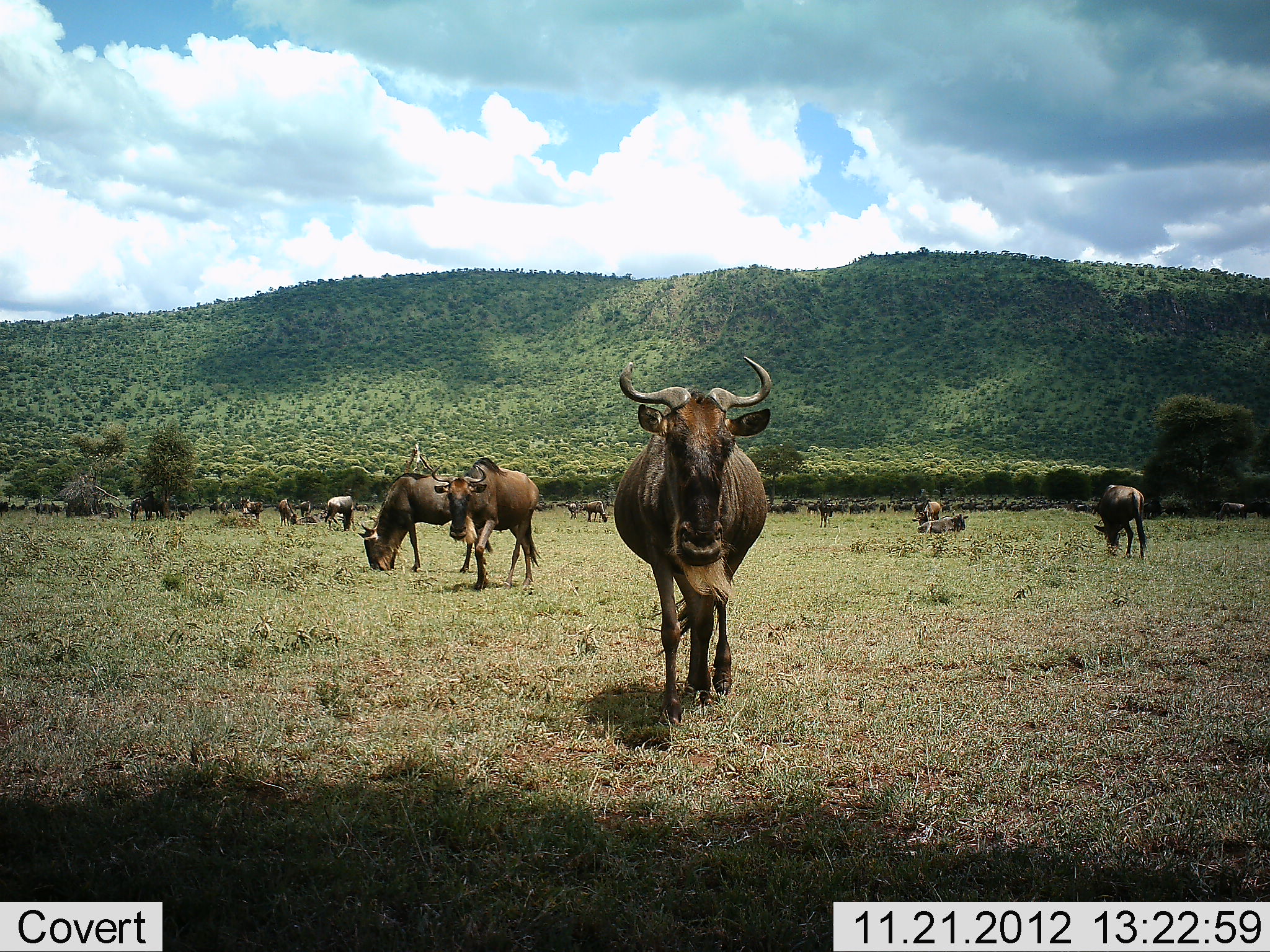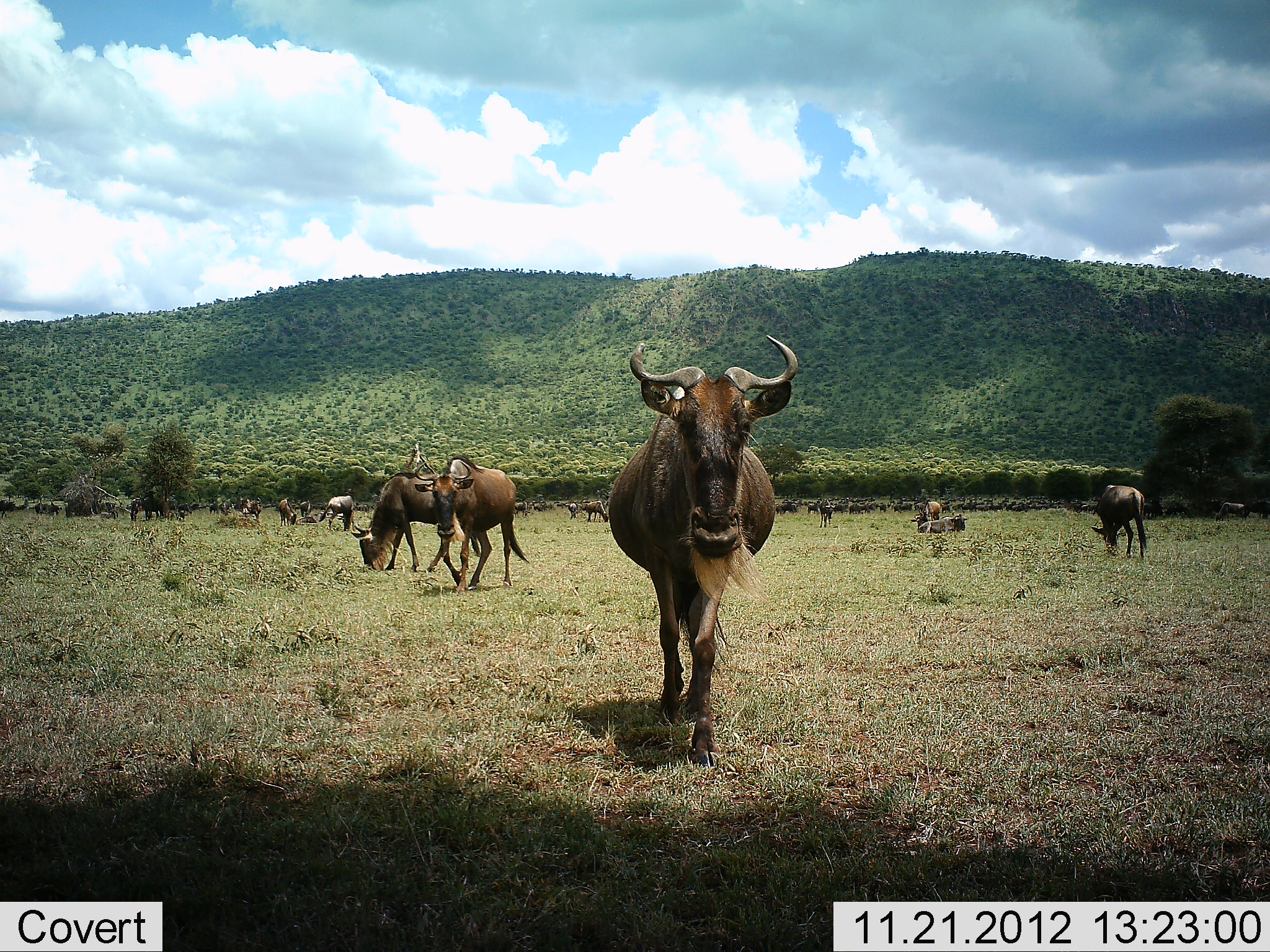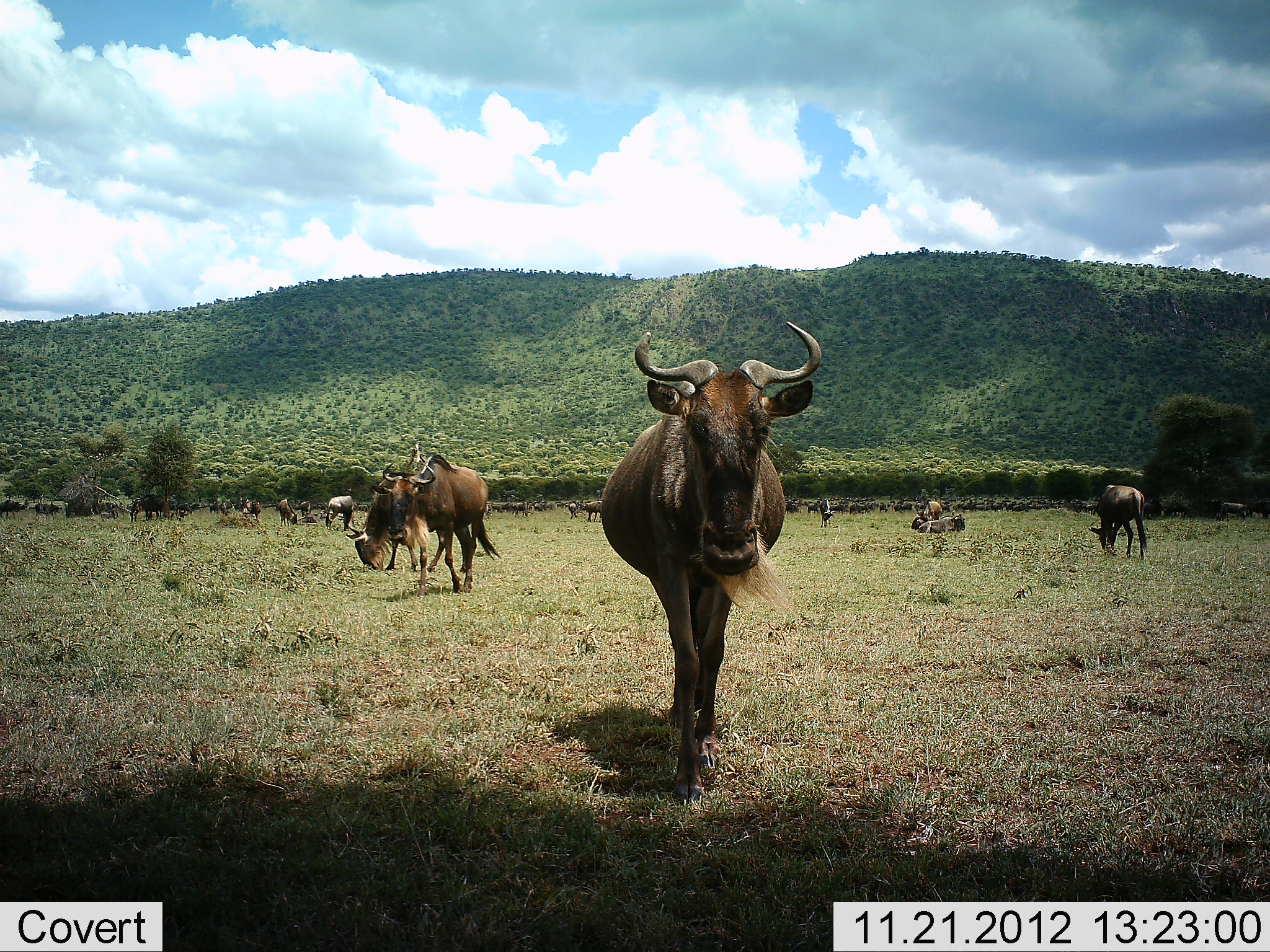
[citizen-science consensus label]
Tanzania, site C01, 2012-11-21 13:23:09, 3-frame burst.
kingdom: Animalia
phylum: Chordata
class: Mammalia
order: Artiodactyla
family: Bovidae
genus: Connochaetes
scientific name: Connochaetes taurinus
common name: blue wildebeest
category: wildebeest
Wildebeest (blue wildebeest) (Connochaetes taurinus), count 11-50. Behavior (volunteer vote fractions): standing 65%, resting 35%, moving 70%, interacting 5%. Young present (vote fraction): 0%. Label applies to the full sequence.